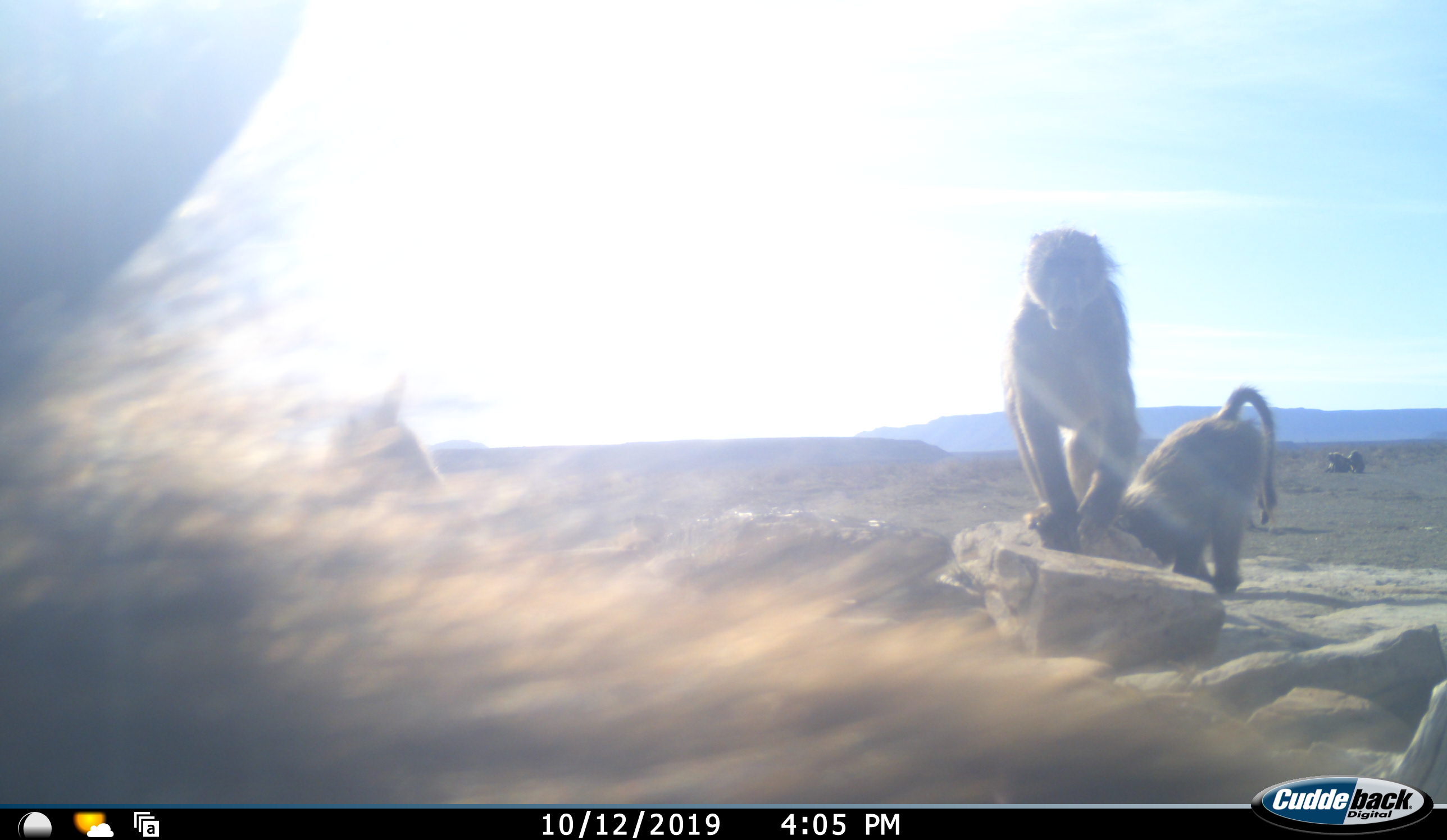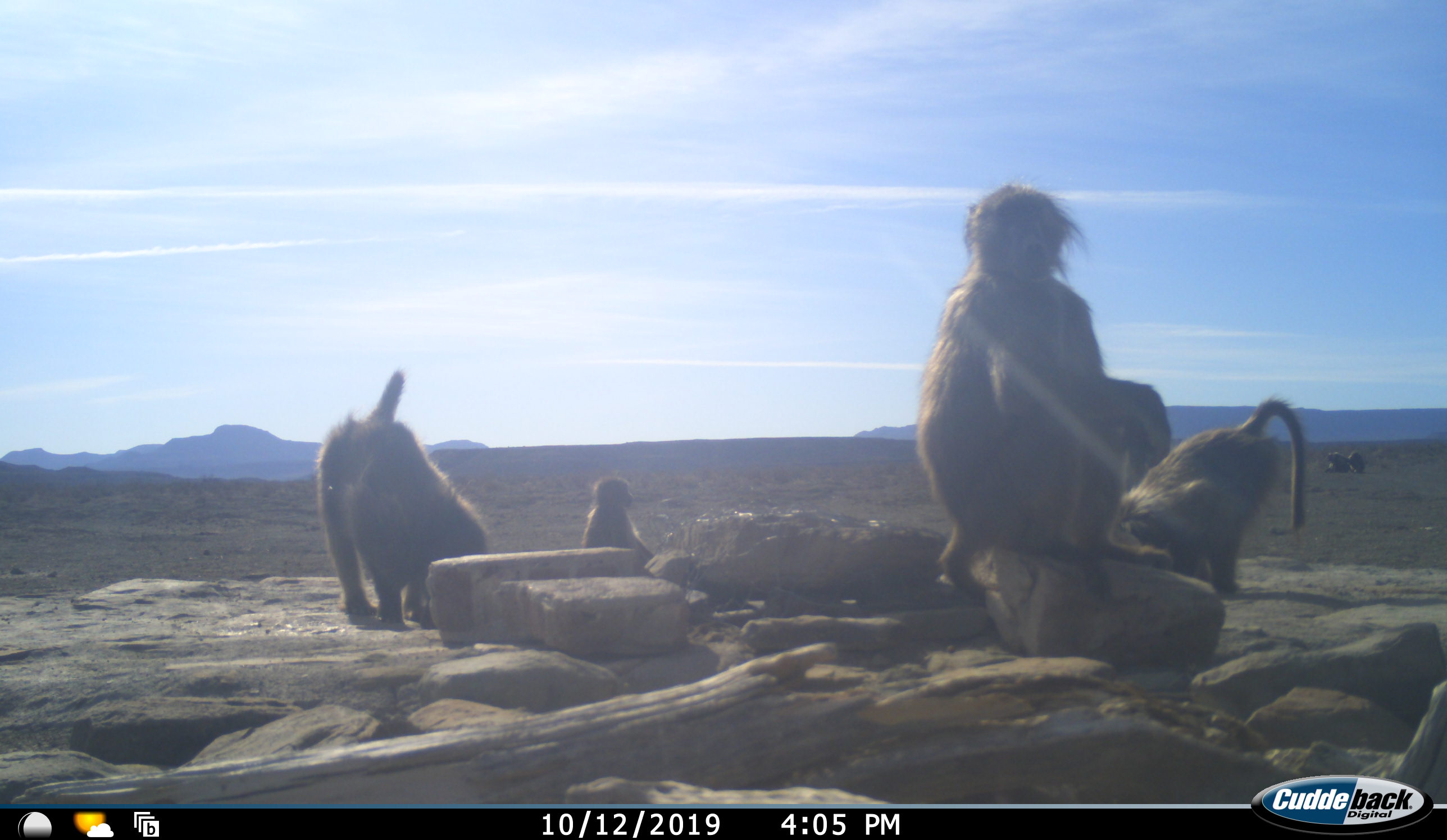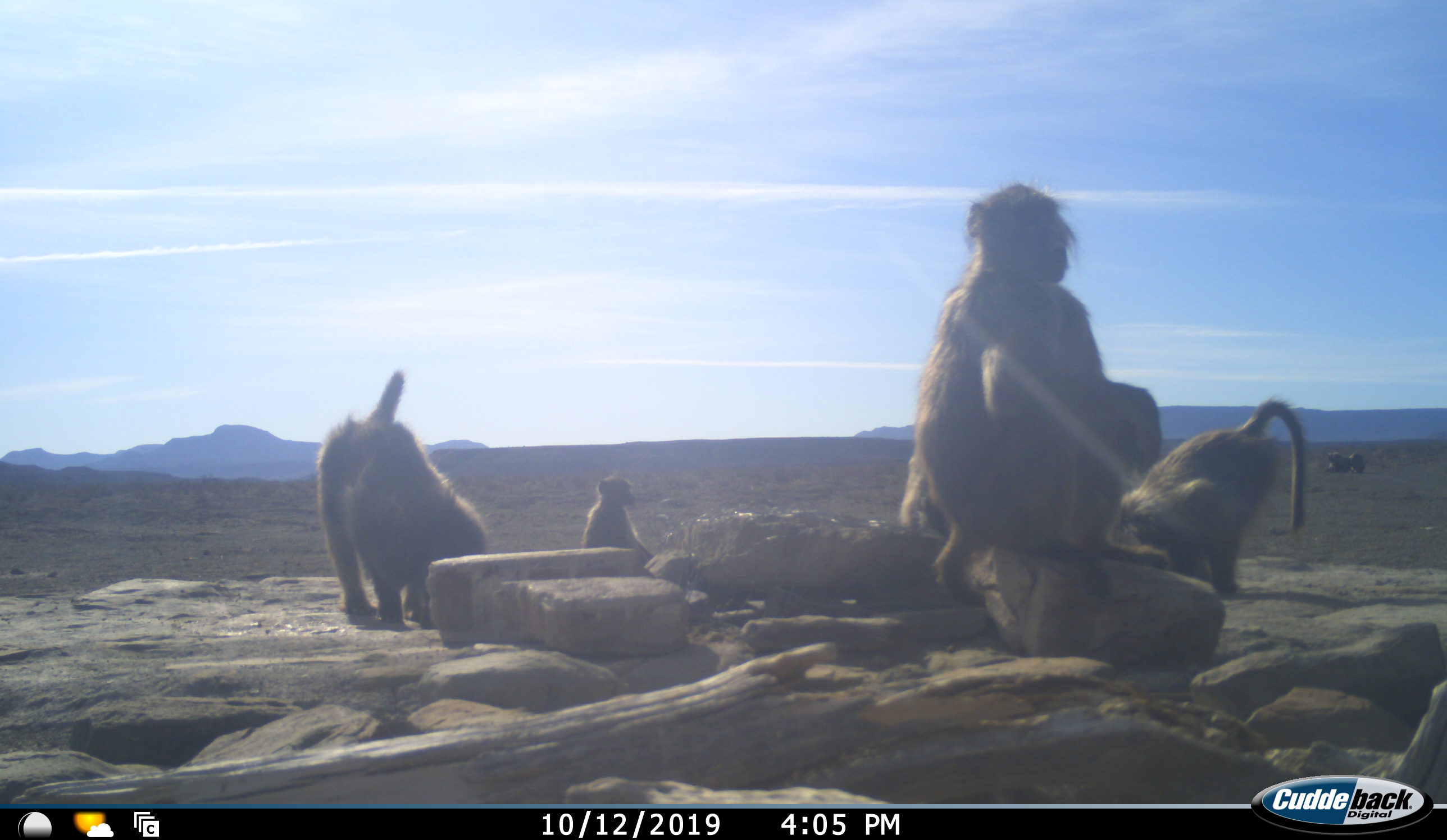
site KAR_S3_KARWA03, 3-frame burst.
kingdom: Animalia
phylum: Chordata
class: Mammalia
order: Primates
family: Cercopithecidae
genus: Papio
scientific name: Papio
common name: baboon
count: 5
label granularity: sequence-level